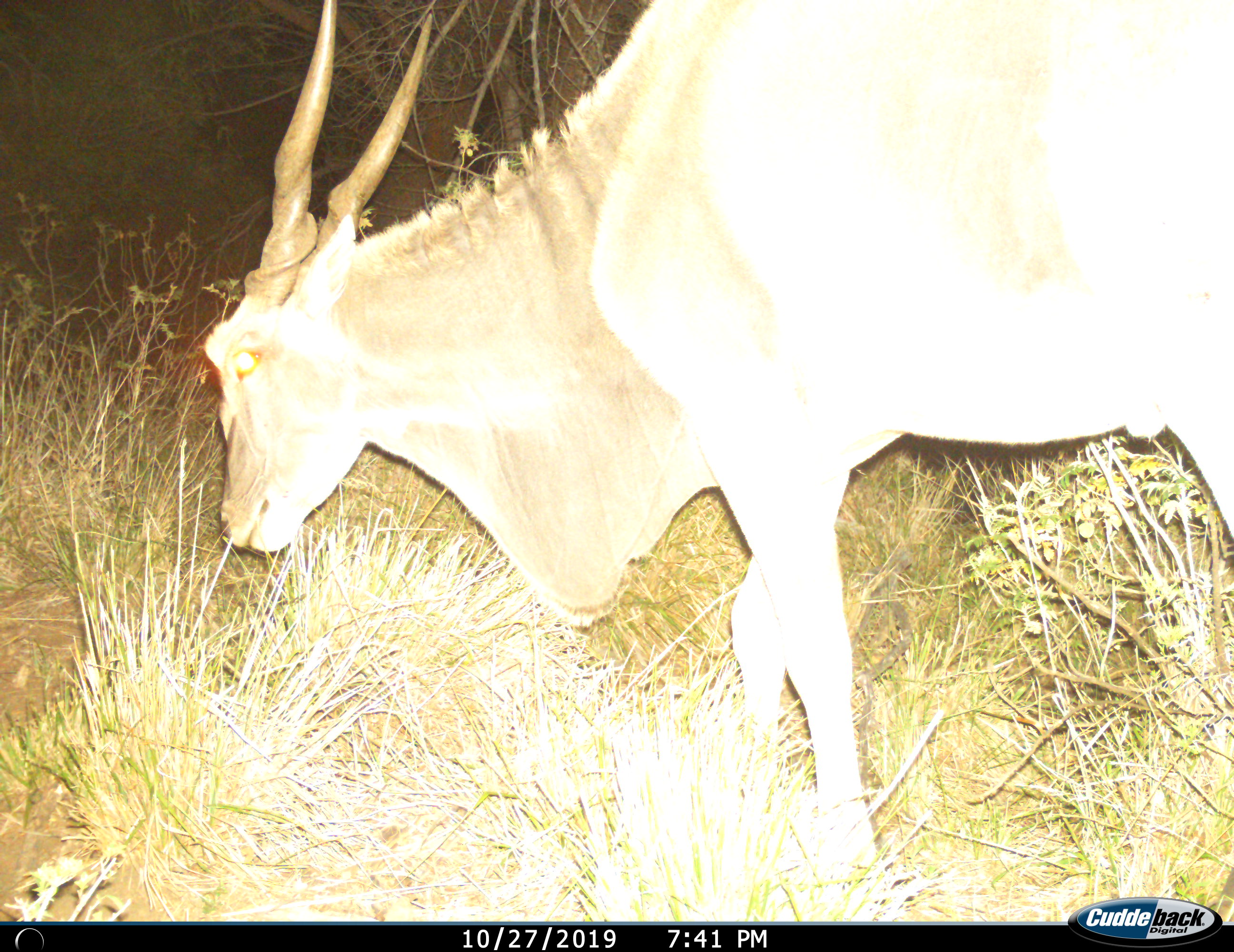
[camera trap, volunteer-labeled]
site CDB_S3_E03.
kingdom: Animalia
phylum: Chordata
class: Mammalia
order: Artiodactyla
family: Bovidae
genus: Tragelaphus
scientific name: Tragelaphus oryx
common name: eland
Eland (Tragelaphus oryx), count 1. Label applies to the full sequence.